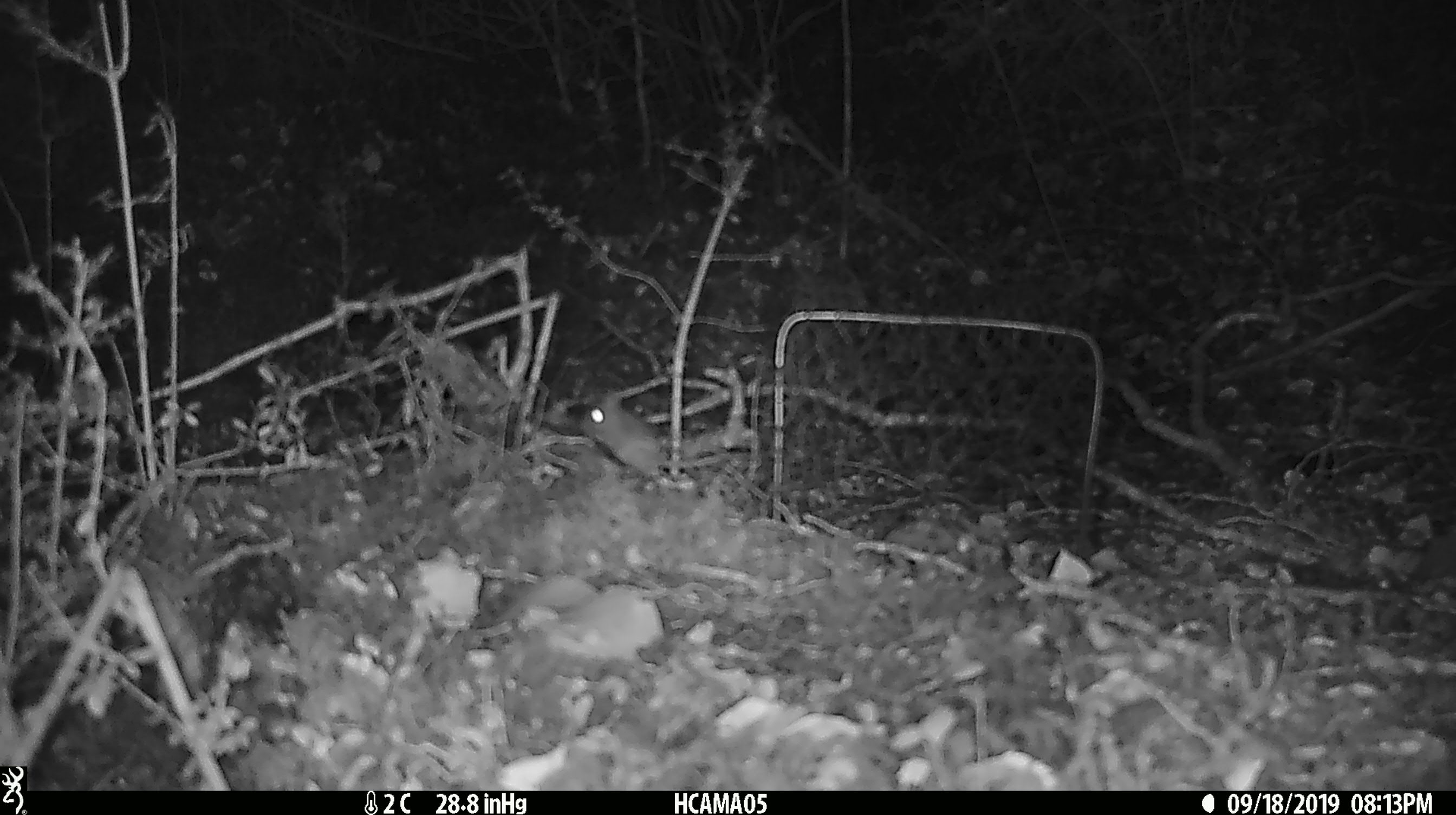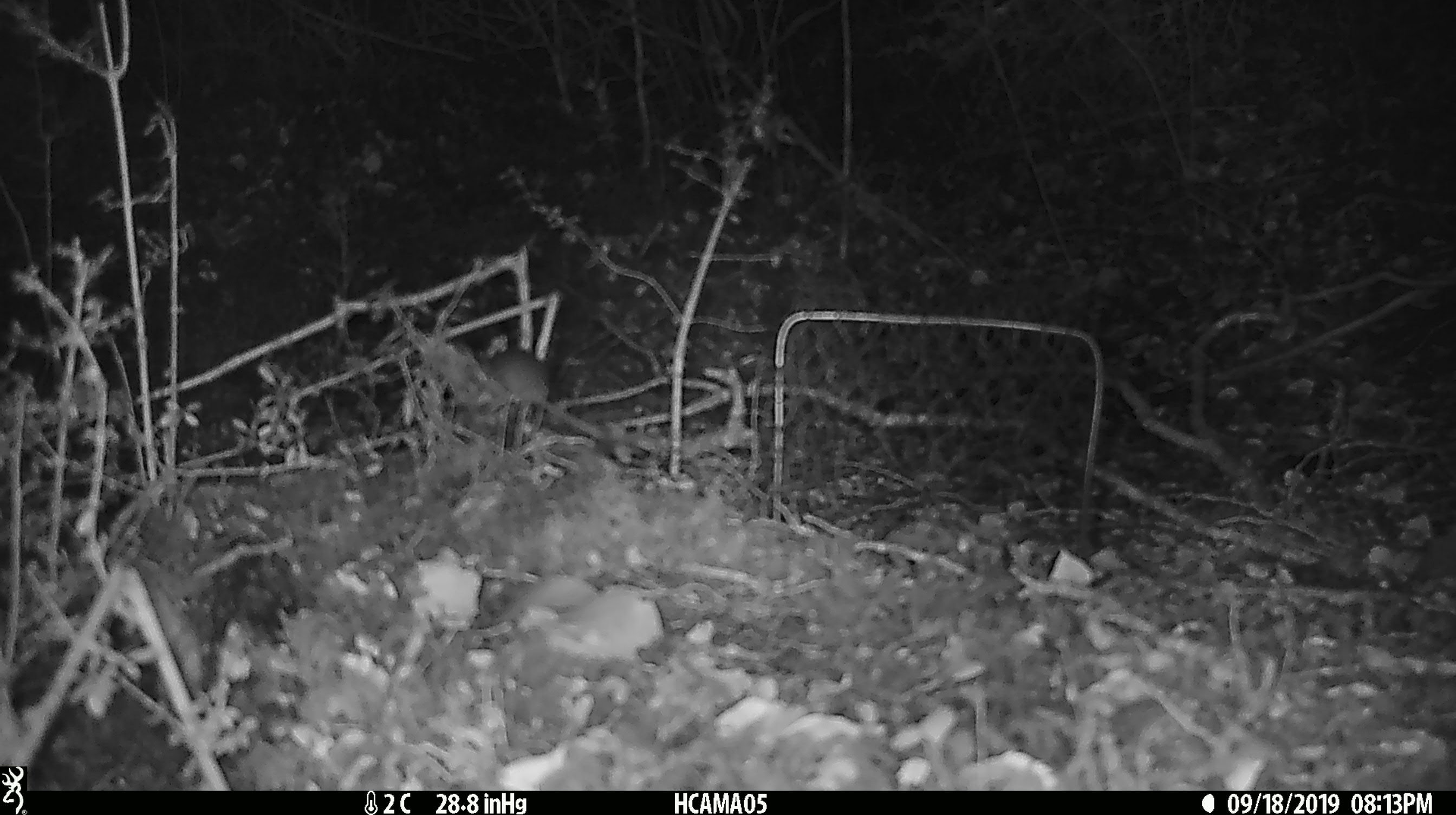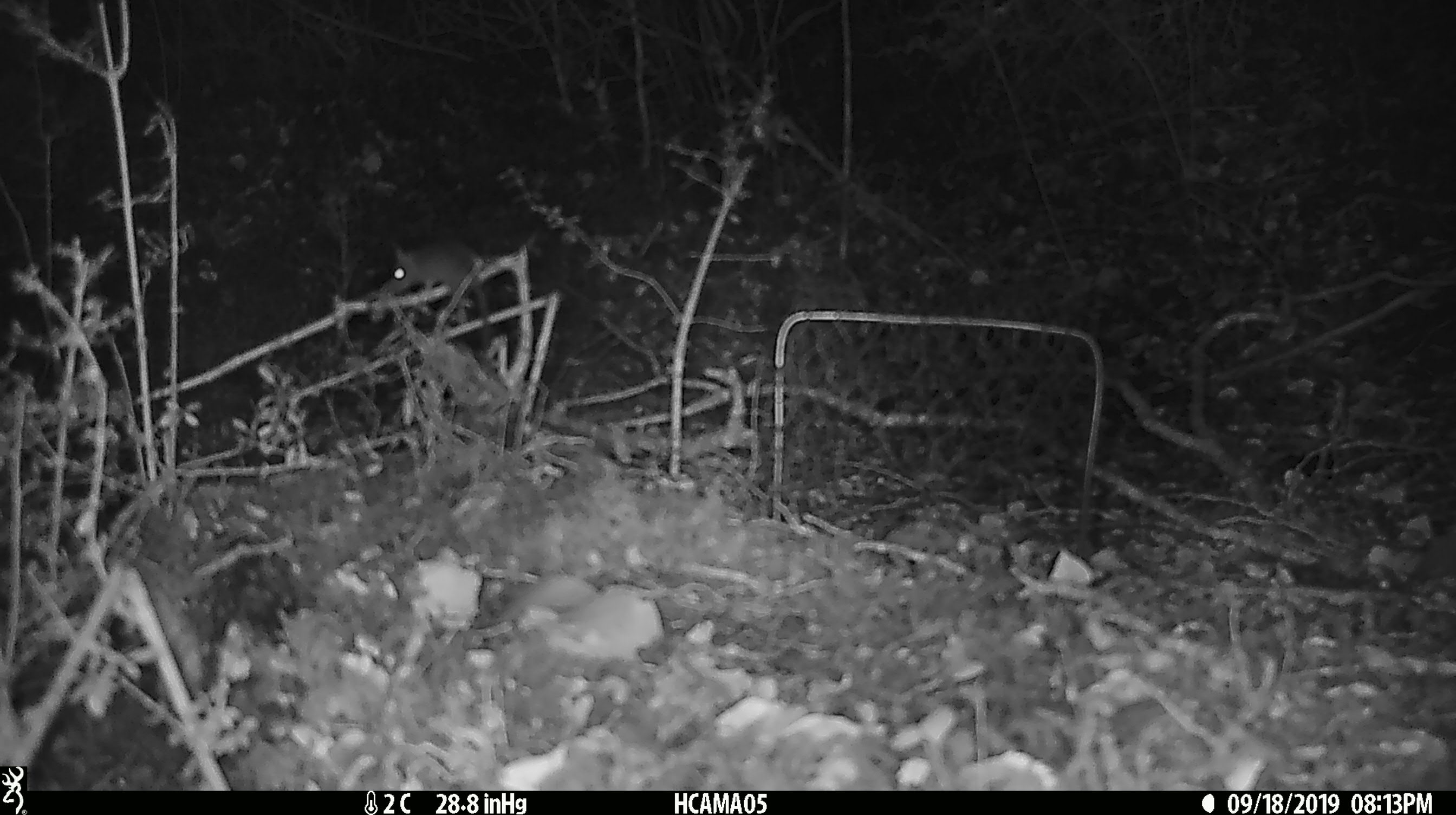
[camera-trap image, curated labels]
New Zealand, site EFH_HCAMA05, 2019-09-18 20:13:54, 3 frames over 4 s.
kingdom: Animalia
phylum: Chordata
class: Mammalia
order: Rodentia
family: Muridae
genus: Mus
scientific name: Mus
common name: mouse